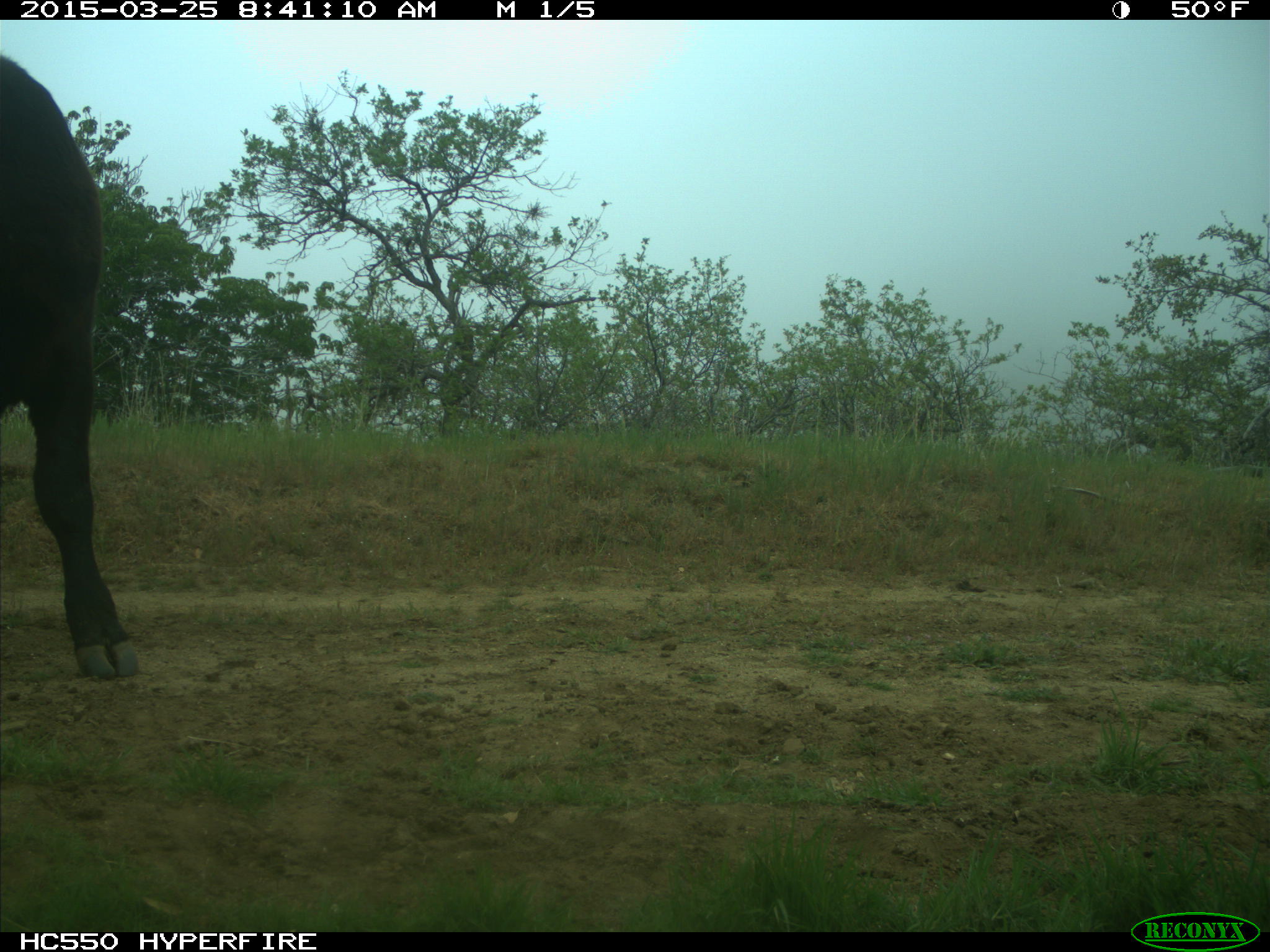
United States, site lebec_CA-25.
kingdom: Animalia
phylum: Chordata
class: Mammalia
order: Artiodactyla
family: Bovidae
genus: Bos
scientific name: Bos taurus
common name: domestic cow